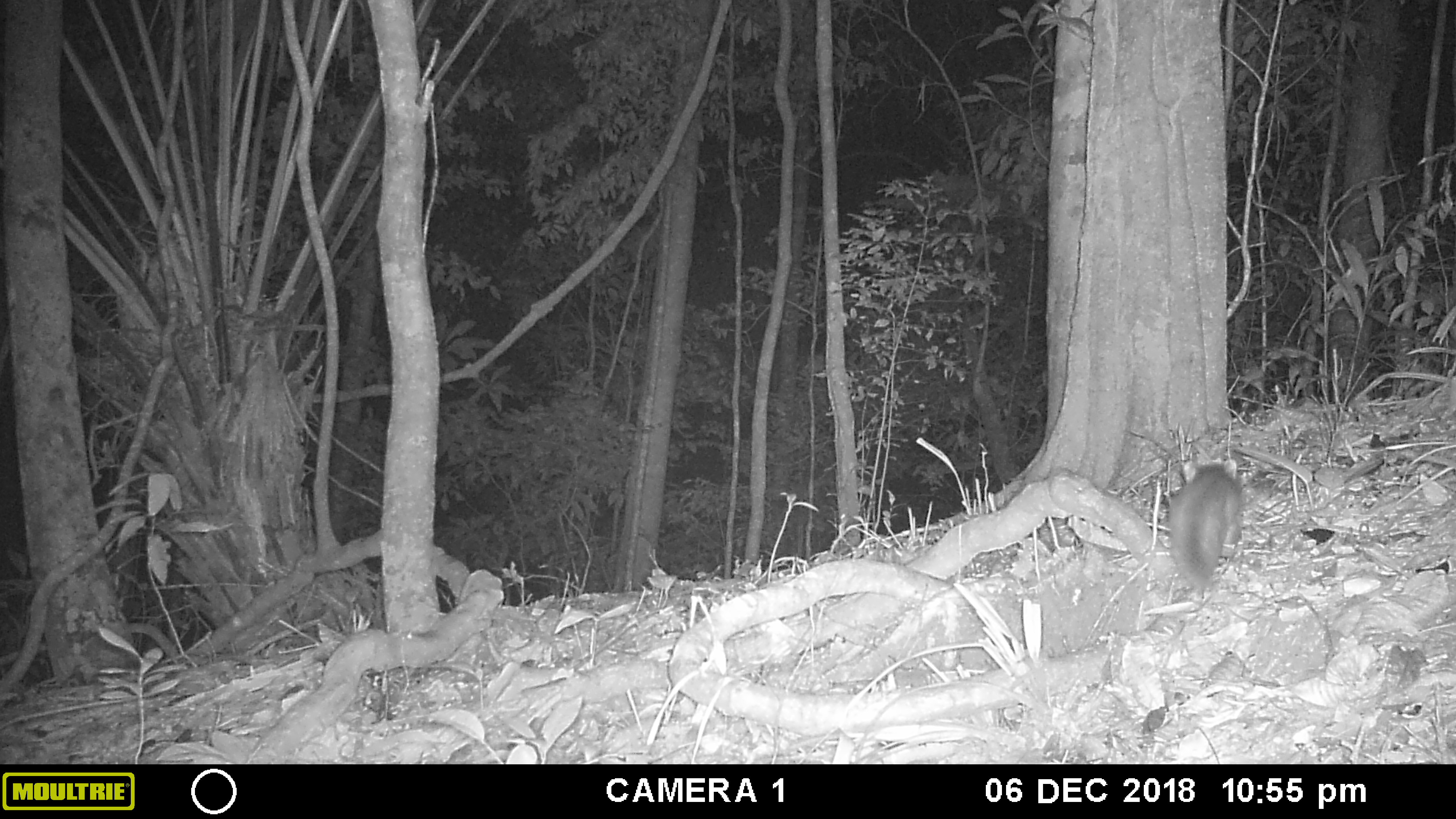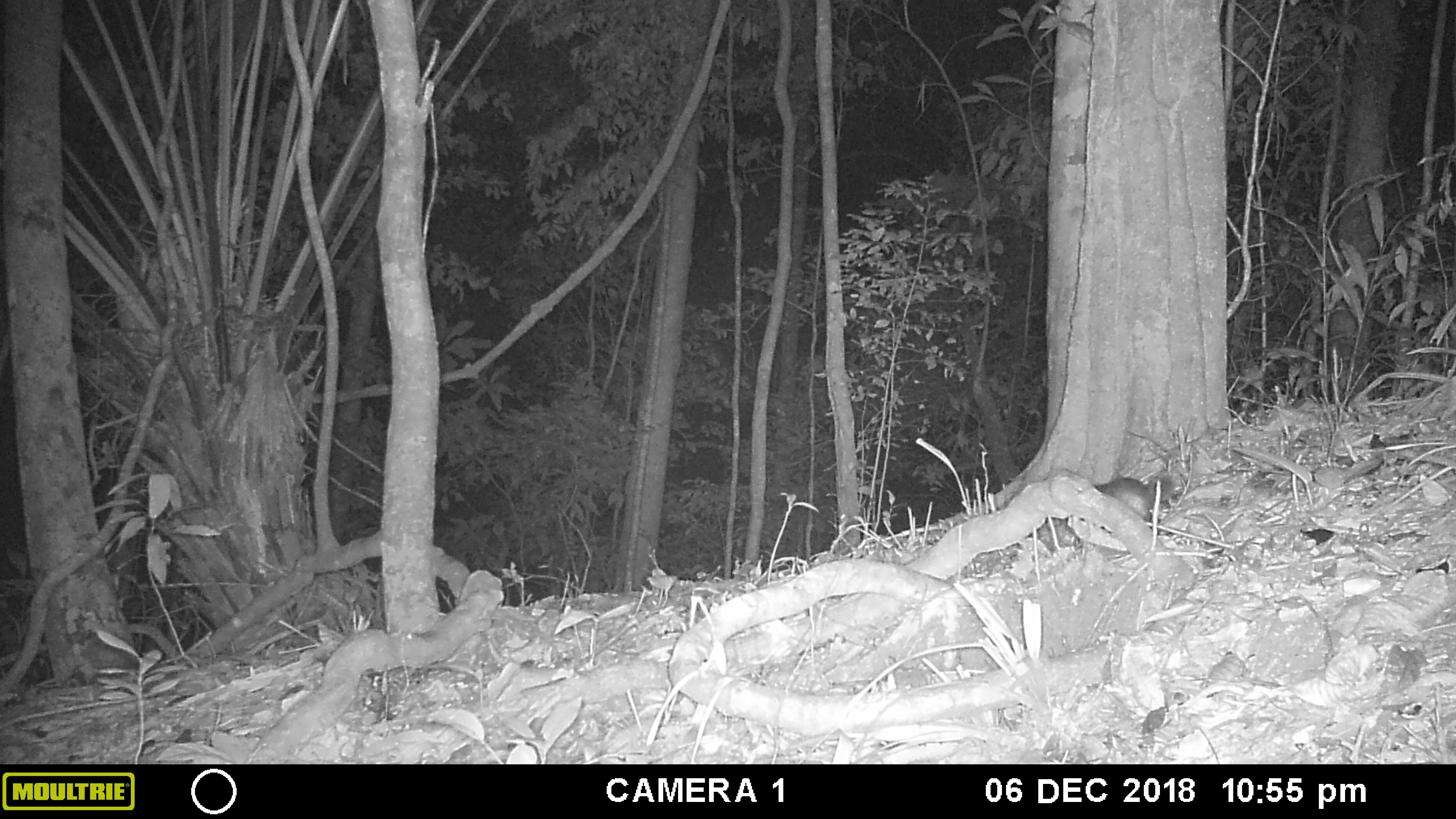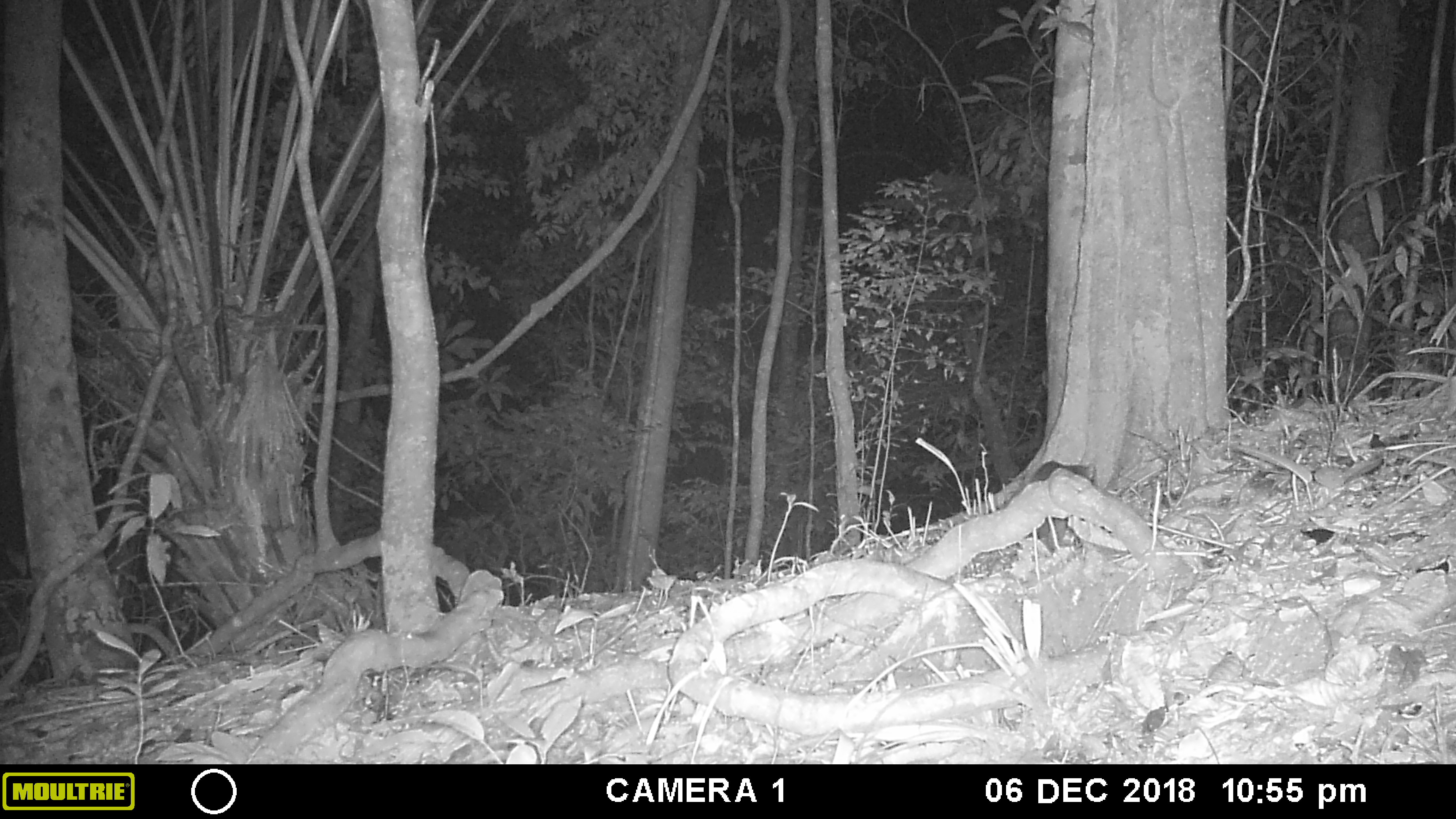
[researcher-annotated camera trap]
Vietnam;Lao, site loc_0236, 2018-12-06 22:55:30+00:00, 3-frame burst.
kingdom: Animalia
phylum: Chordata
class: Mammalia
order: Carnivora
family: Mustelidae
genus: Melogale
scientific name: Melogale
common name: ferret badger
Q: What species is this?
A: Ferret badger (Melogale).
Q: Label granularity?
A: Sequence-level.